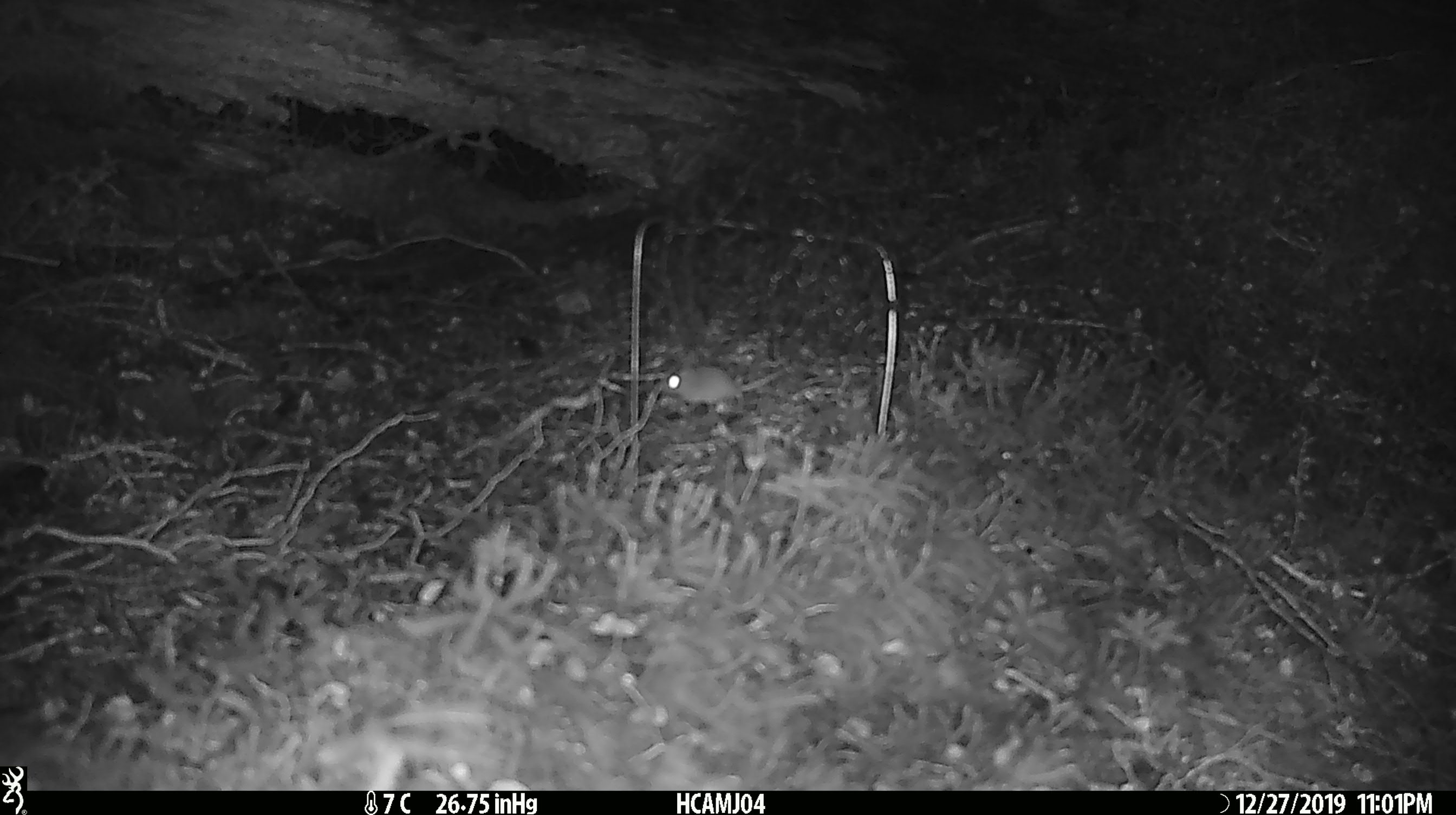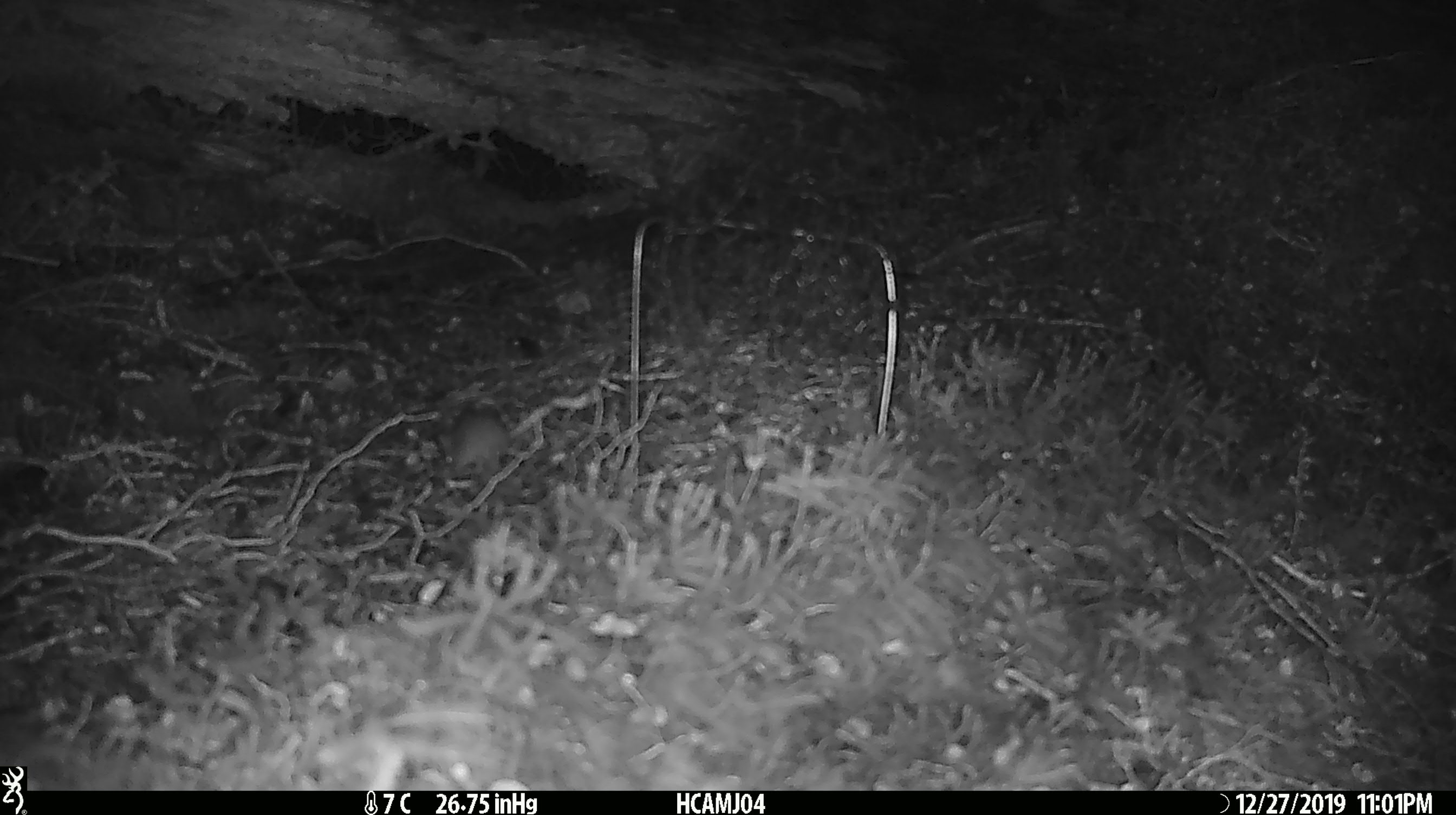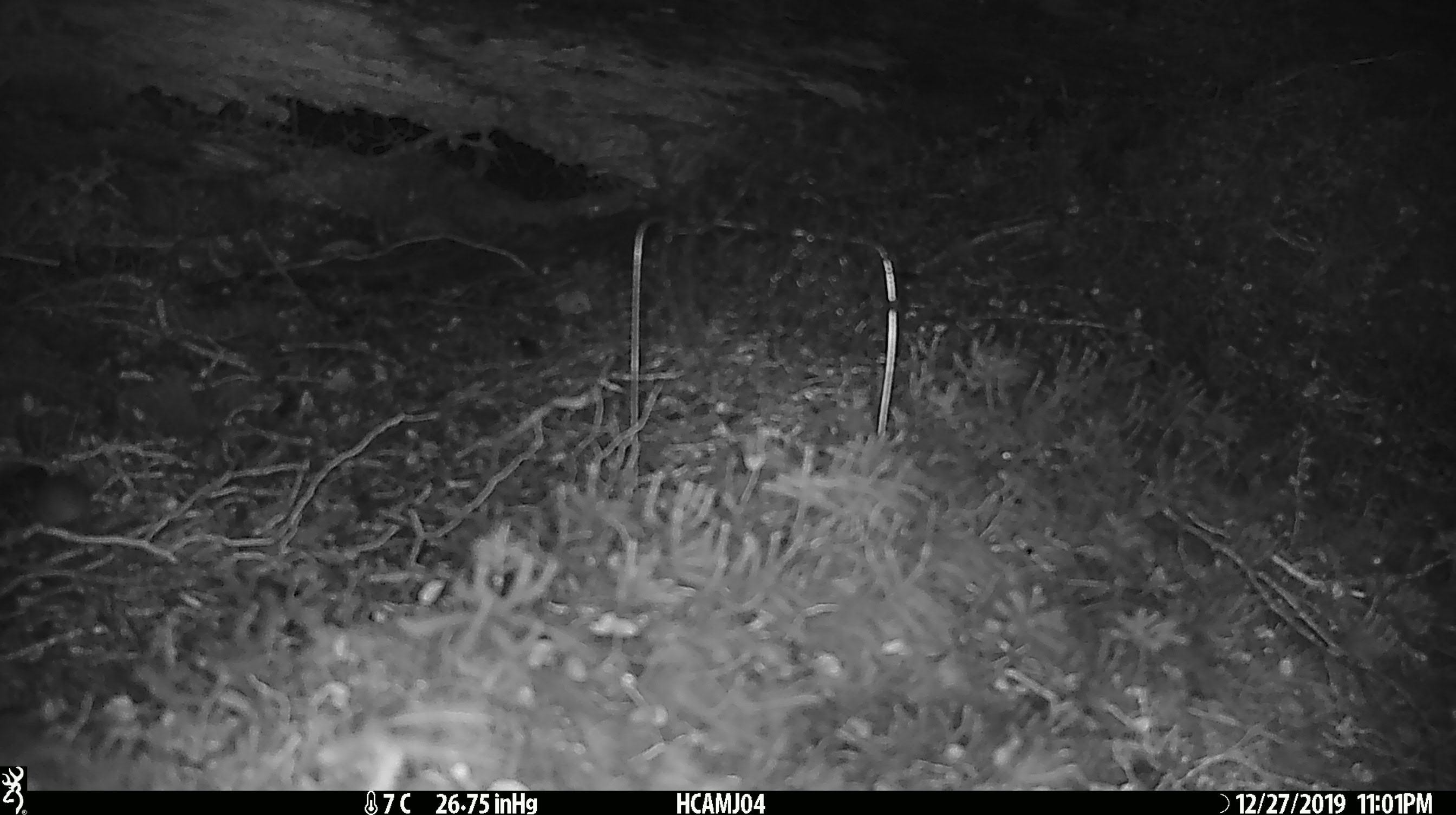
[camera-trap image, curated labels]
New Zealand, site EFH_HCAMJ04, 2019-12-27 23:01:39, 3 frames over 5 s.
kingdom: Animalia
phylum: Chordata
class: Mammalia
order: Rodentia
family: Muridae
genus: Mus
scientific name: Mus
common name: mouse